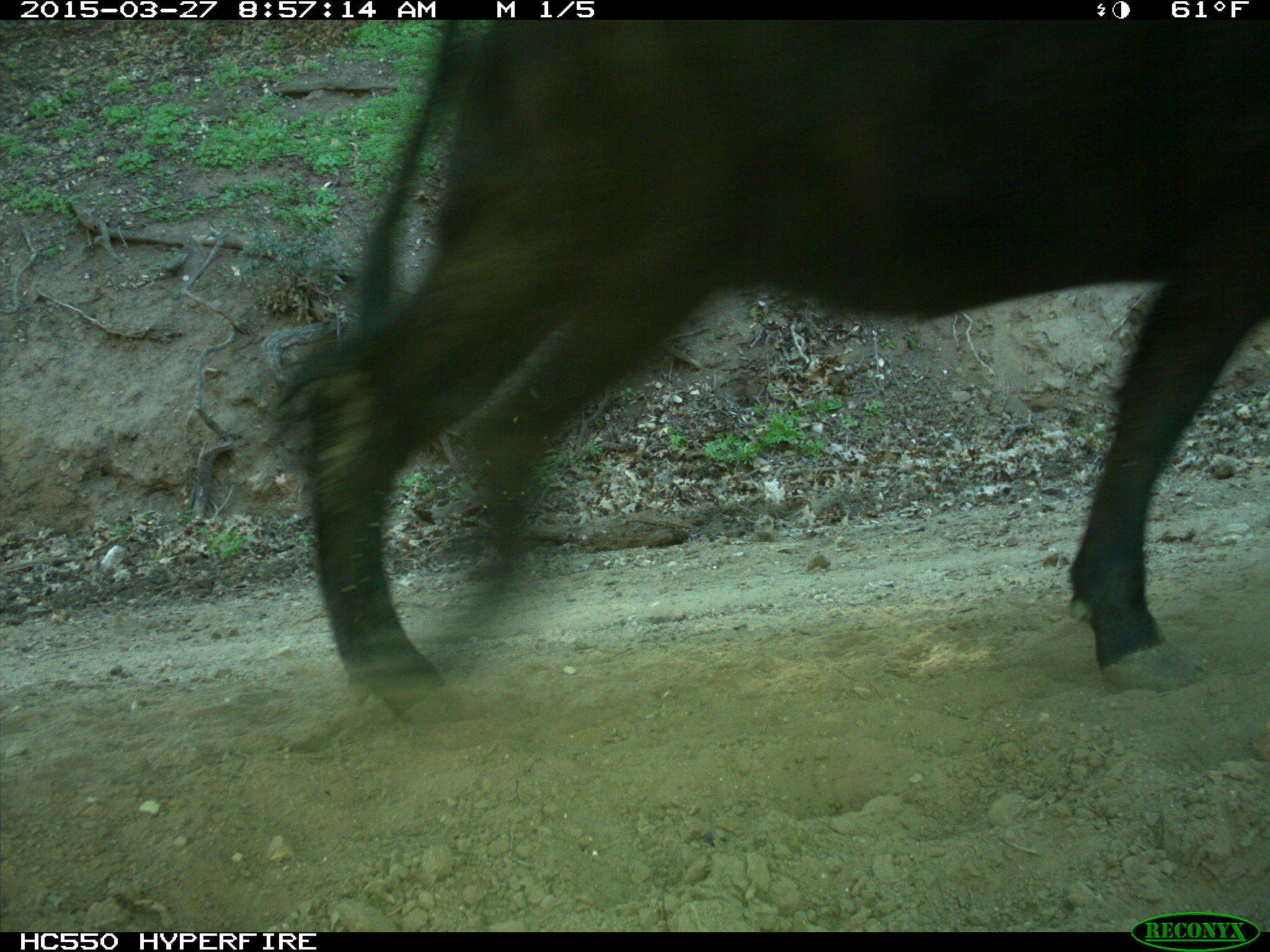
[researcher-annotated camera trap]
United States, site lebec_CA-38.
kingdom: Animalia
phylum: Chordata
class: Mammalia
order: Artiodactyla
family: Bovidae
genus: Bos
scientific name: Bos taurus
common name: domestic cow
Bos taurus (domestic cow).